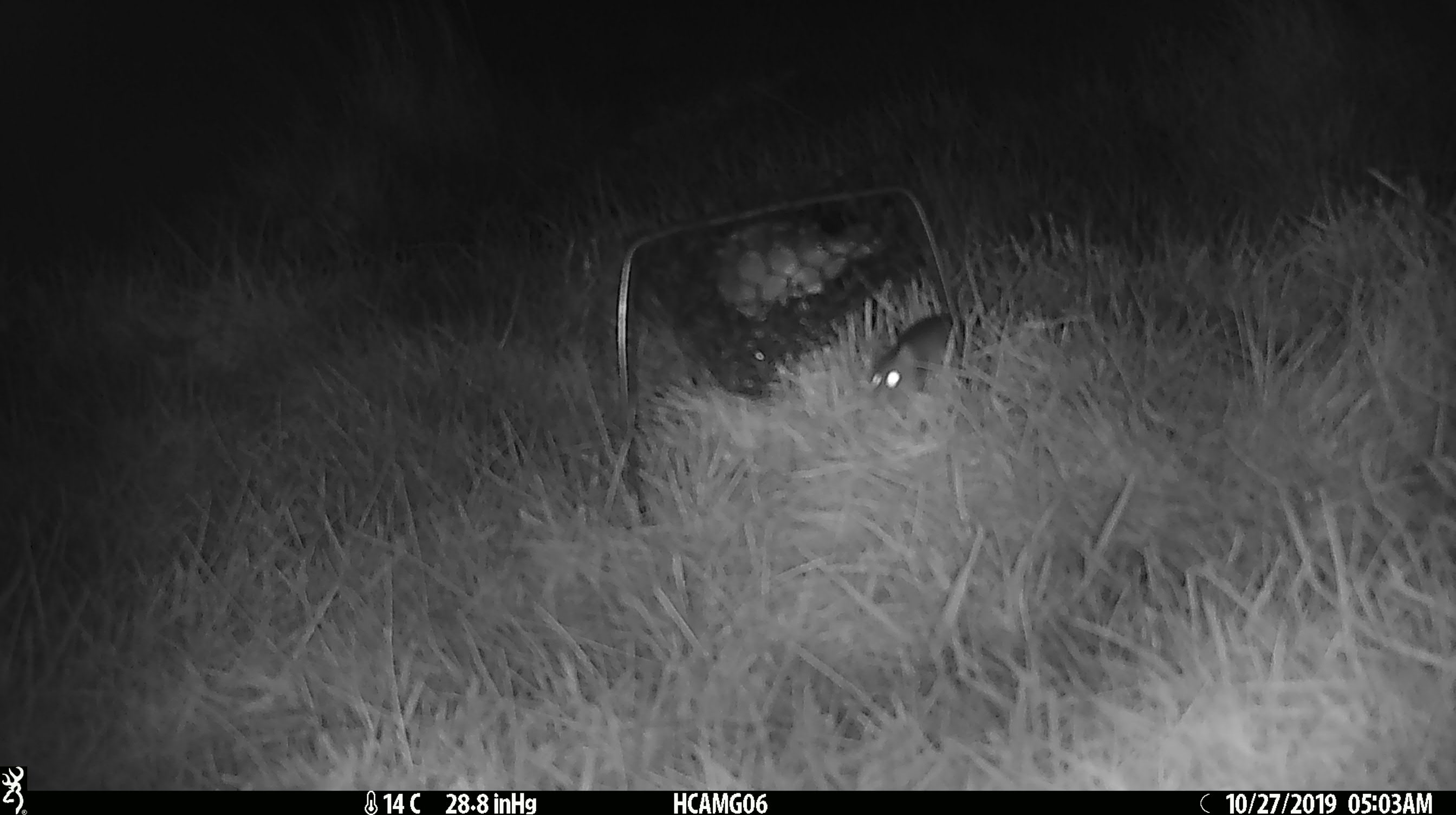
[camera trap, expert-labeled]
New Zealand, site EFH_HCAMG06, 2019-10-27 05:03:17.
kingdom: Animalia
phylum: Chordata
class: Mammalia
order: Rodentia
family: Muridae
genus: Mus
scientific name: Mus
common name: mouse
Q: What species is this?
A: Mouse (Mus).